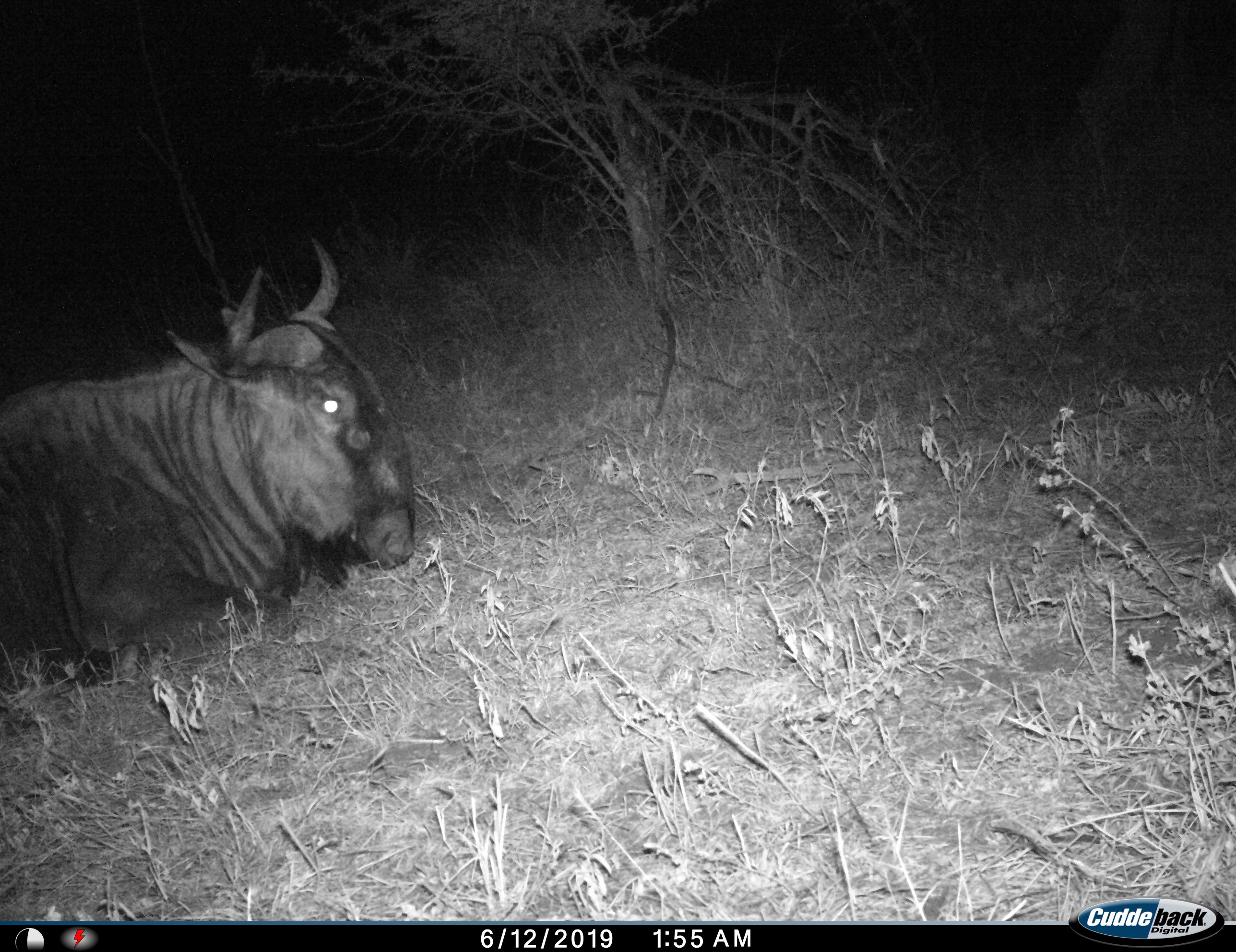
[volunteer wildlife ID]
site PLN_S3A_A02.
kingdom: Animalia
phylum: Chordata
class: Mammalia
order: Artiodactyla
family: Bovidae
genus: Connochaetes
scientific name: Connochaetes taurinus taurinus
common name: blue wildebeest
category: wildebeestblue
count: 1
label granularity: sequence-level